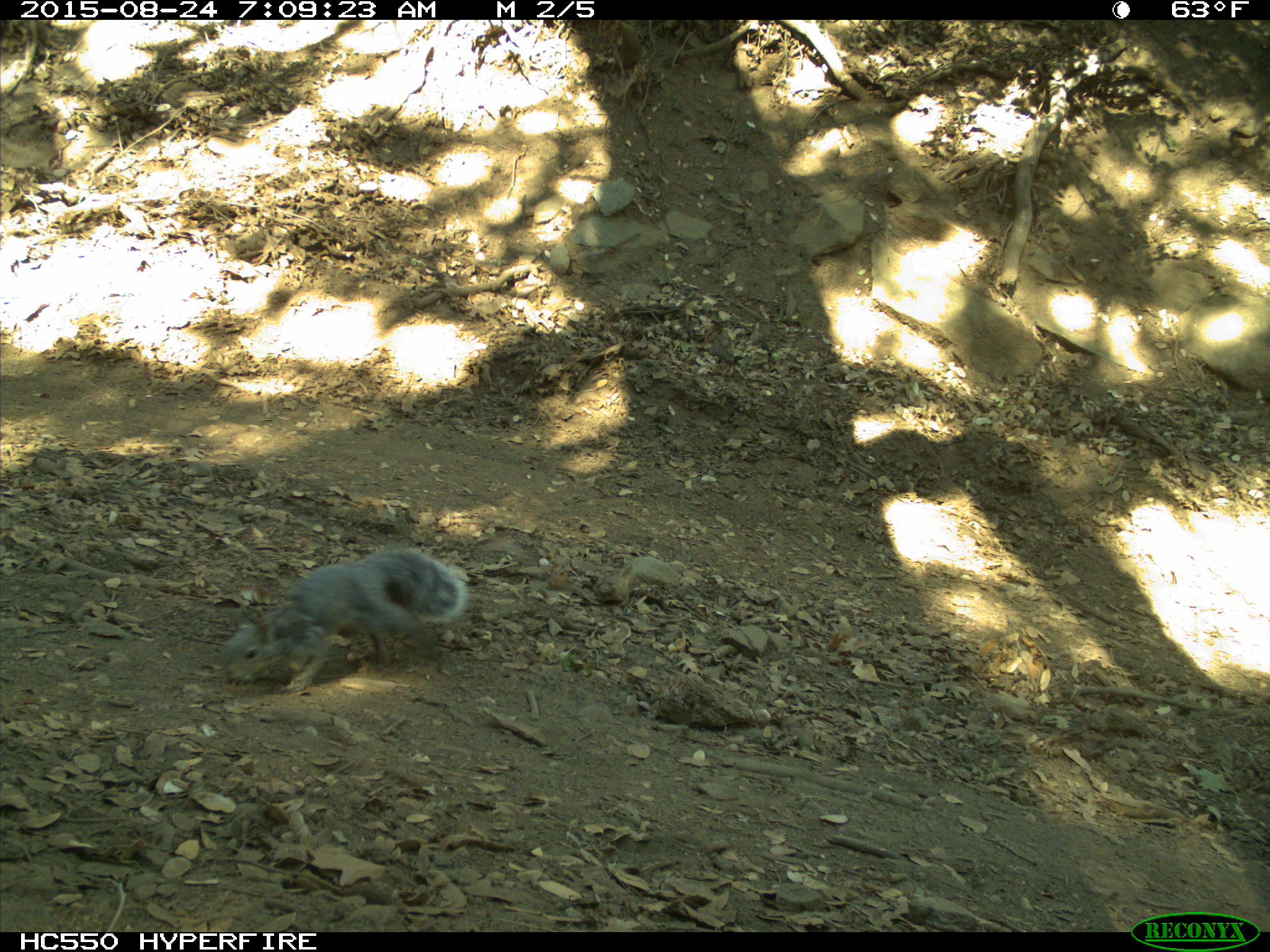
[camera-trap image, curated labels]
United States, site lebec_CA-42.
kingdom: Animalia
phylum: Chordata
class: Mammalia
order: Rodentia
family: Sciuridae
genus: Sciurus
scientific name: Sciurus carolinensis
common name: eastern gray squirrel